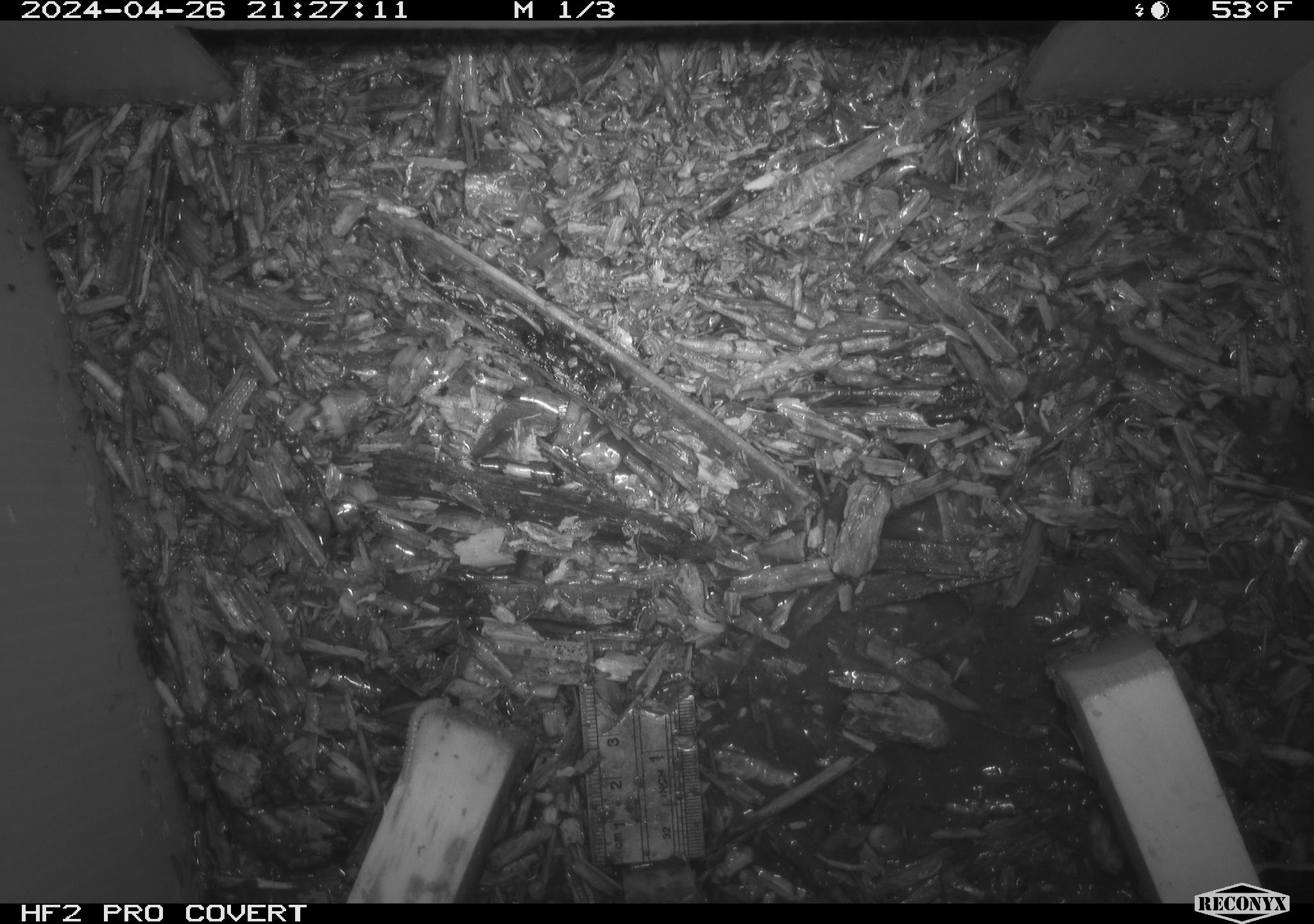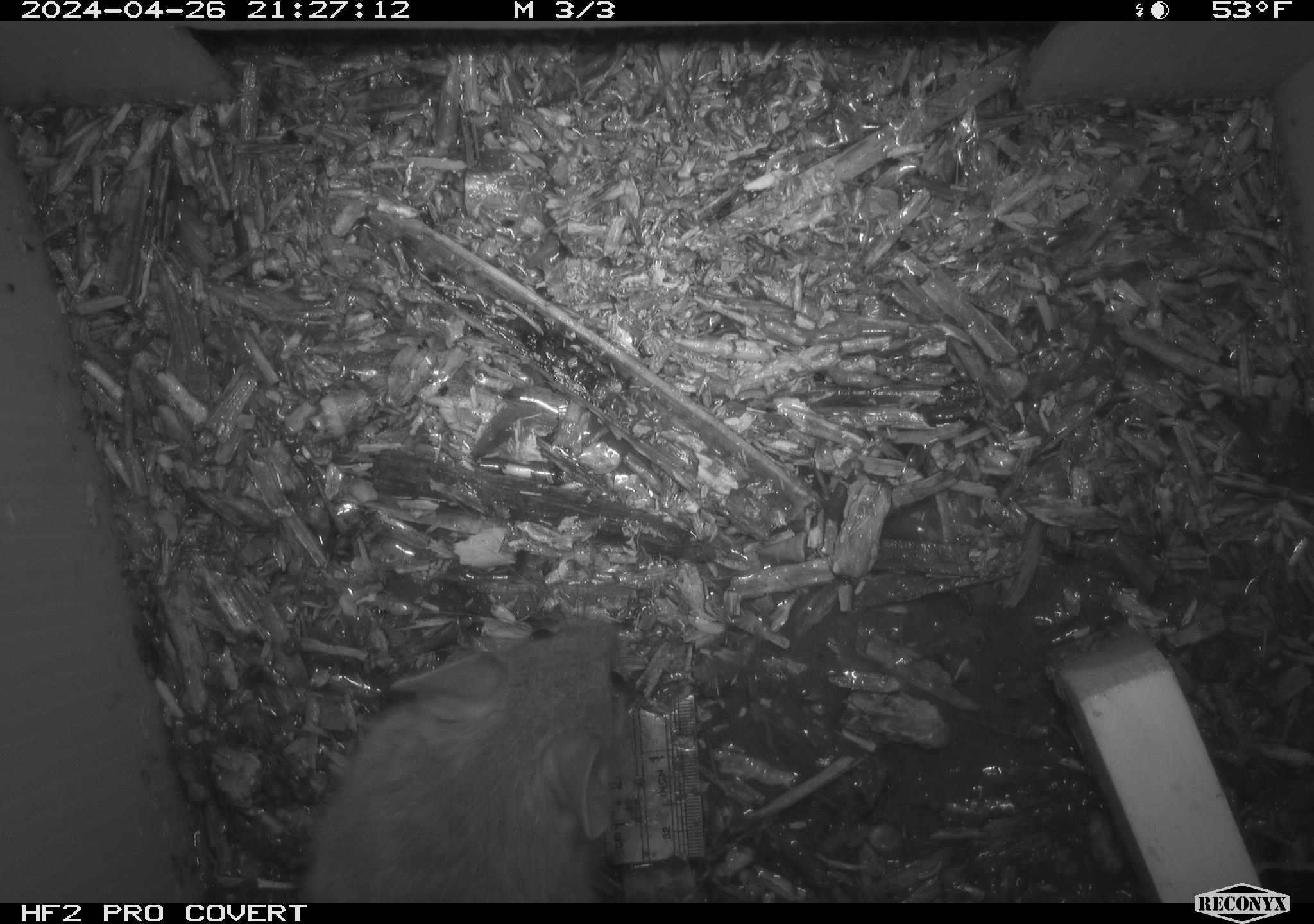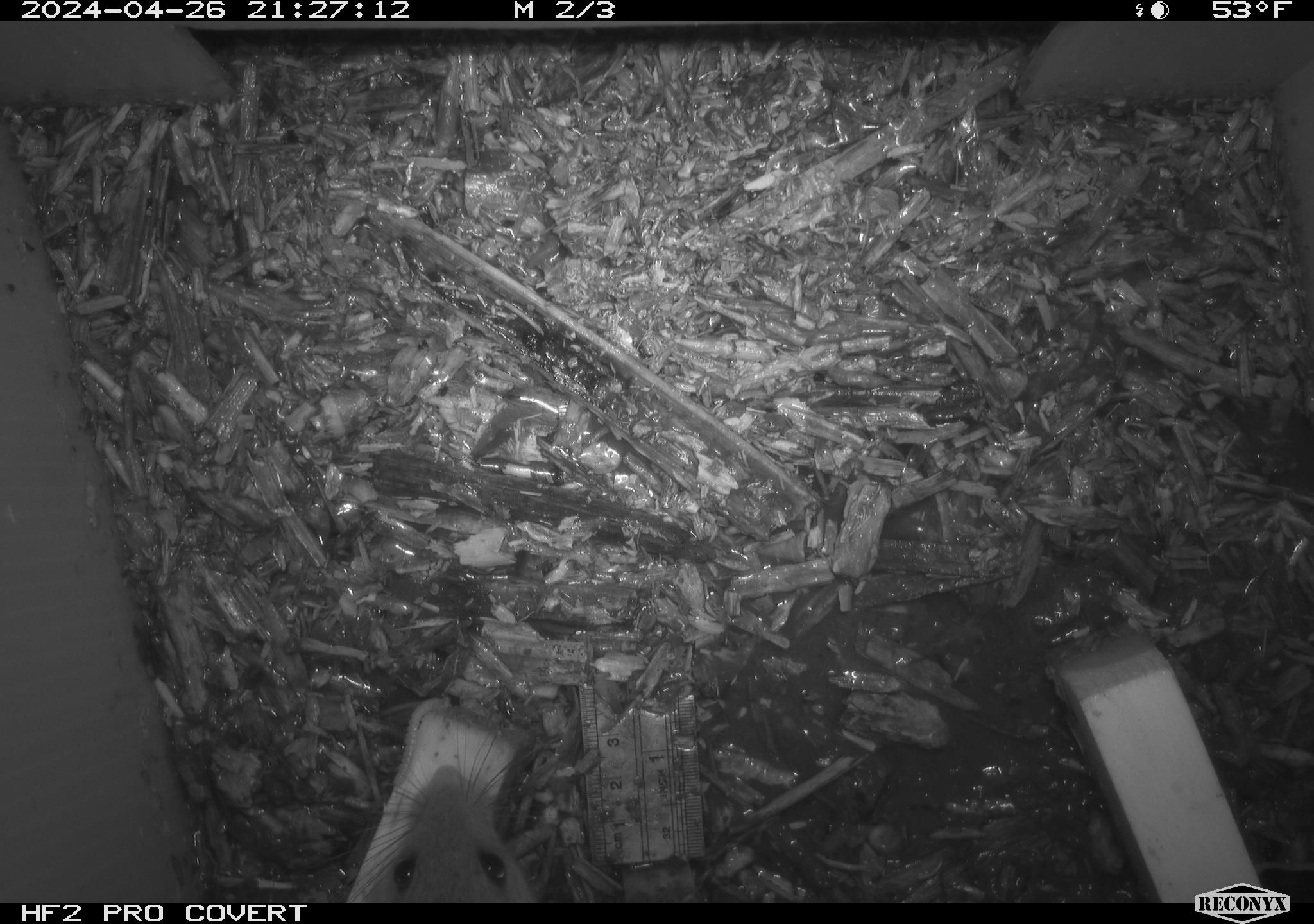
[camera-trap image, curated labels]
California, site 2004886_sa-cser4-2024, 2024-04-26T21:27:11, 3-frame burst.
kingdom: Animalia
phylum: Chordata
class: Mammalia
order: Rodentia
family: Muridae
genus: Rattus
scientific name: Rattus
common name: rat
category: rattus species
Rattus species (rat) (Rattus).